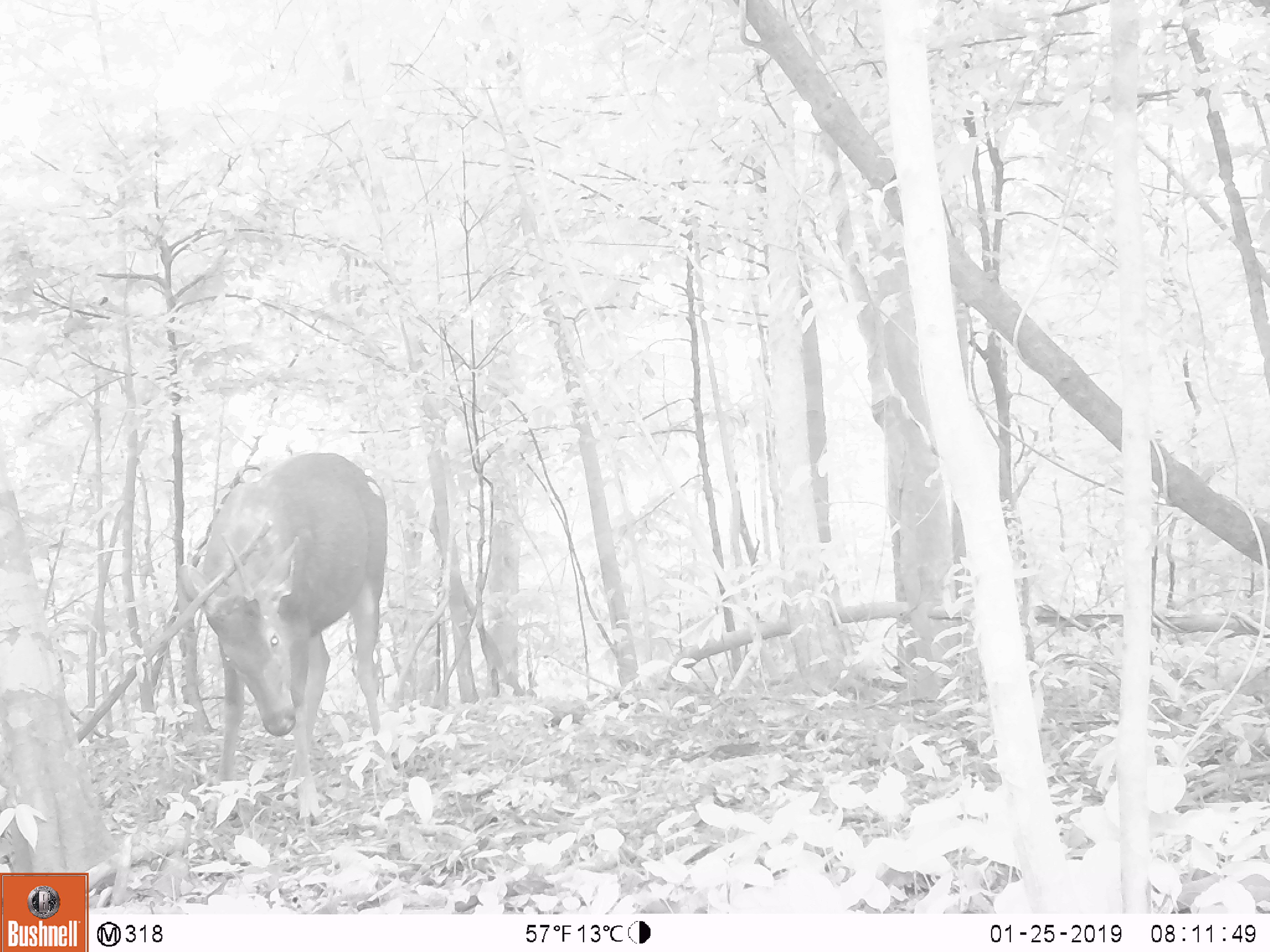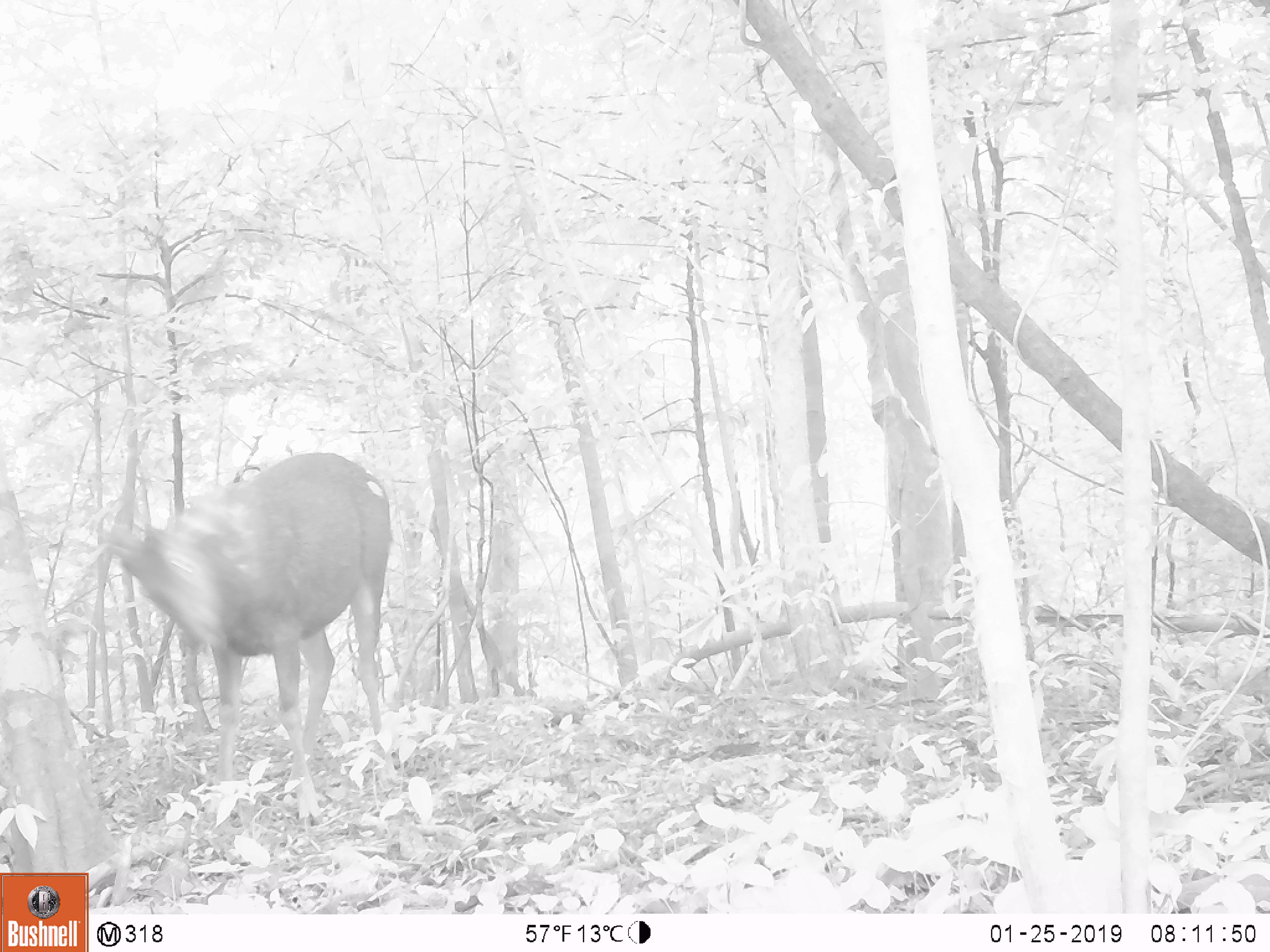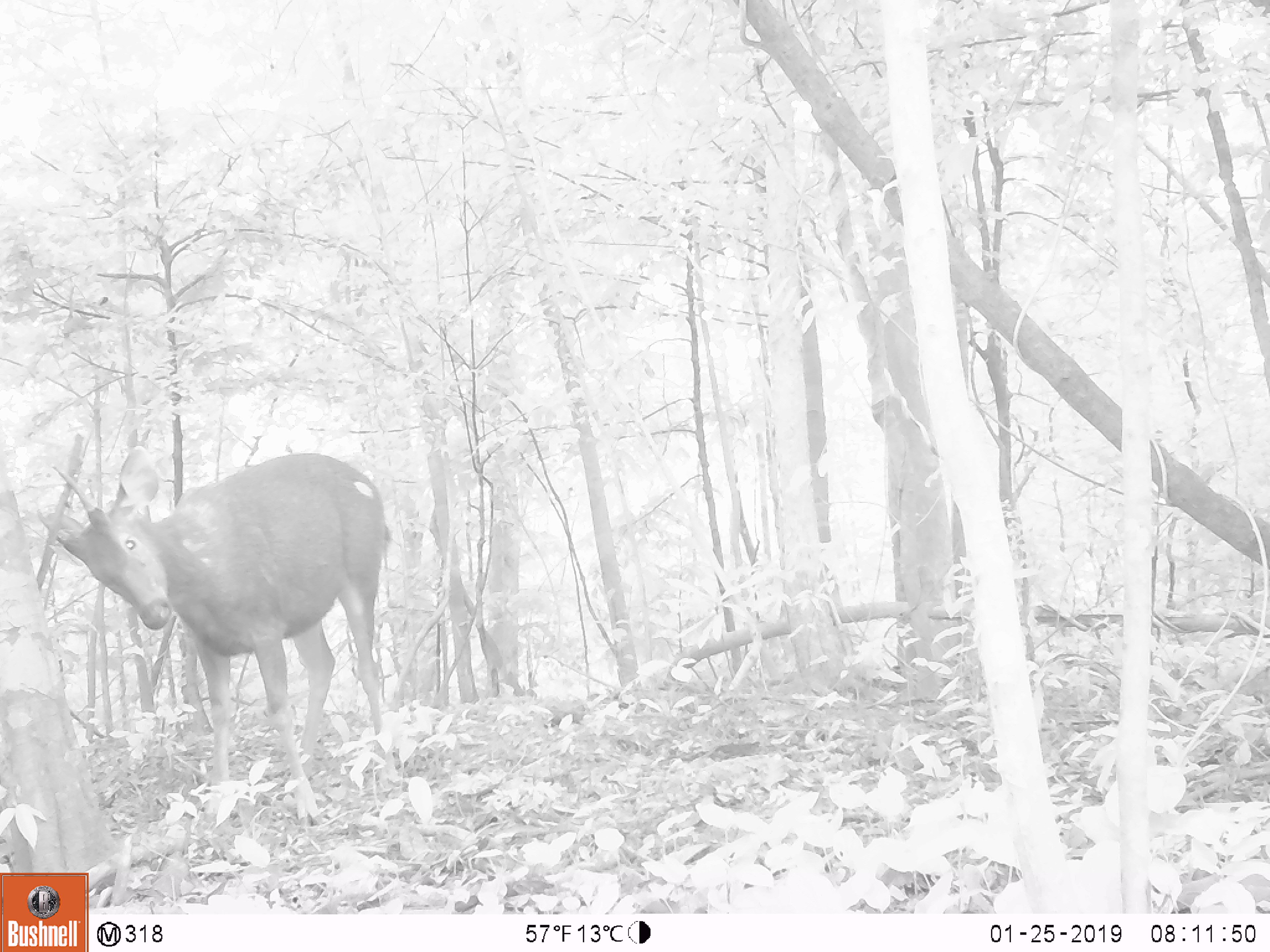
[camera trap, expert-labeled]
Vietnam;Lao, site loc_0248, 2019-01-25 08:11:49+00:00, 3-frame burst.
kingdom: Animalia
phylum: Chordata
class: Mammalia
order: Artiodactyla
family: Cervidae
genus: Rusa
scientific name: Rusa unicolor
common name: sambar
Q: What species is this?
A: Sambar (Rusa unicolor).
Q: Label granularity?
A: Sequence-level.